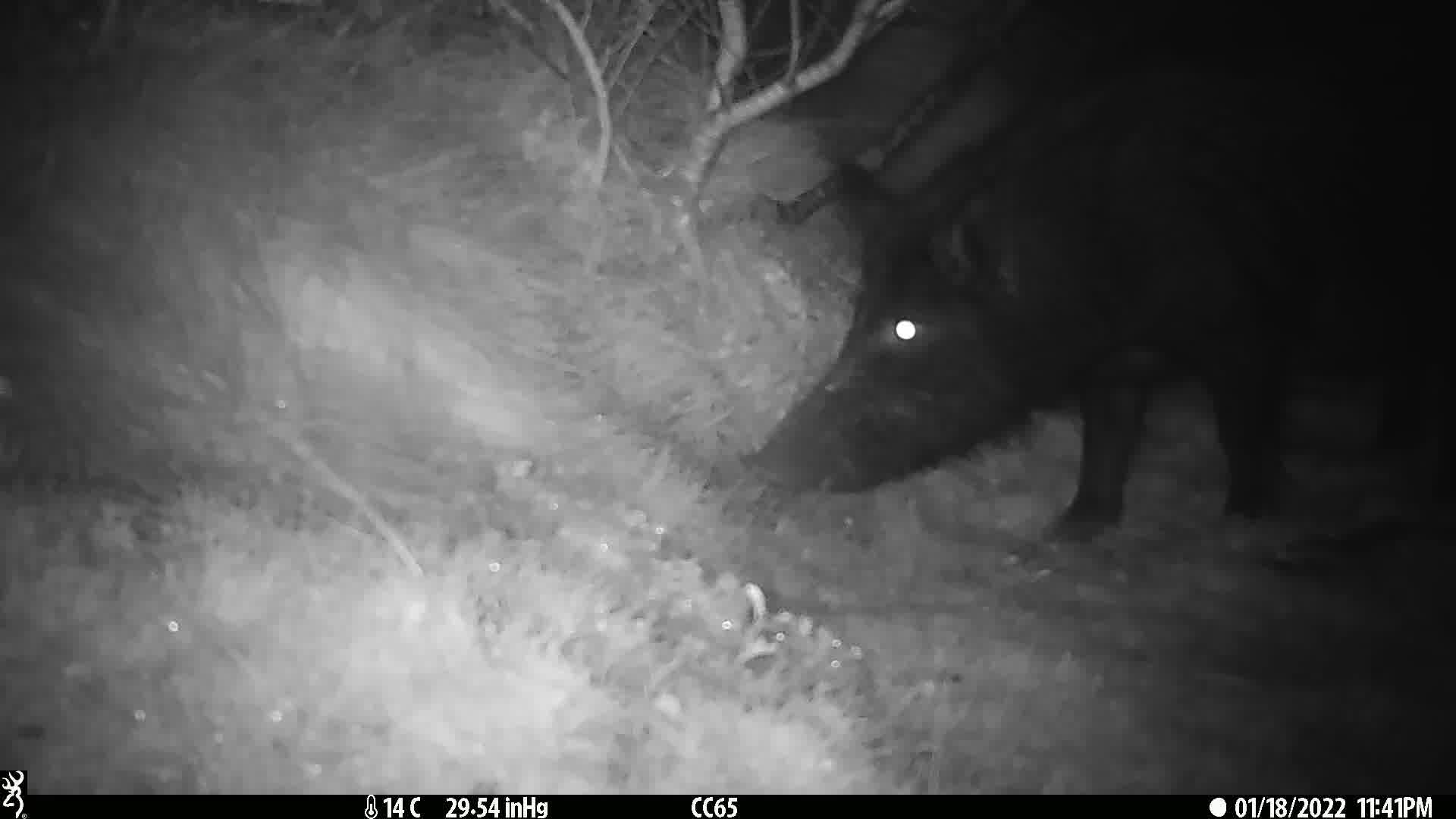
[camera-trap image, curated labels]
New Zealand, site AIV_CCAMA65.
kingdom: Animalia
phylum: Chordata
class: Mammalia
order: Artiodactyla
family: Suidae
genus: Sus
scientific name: Sus scrofa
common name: pig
Pig (Sus scrofa).